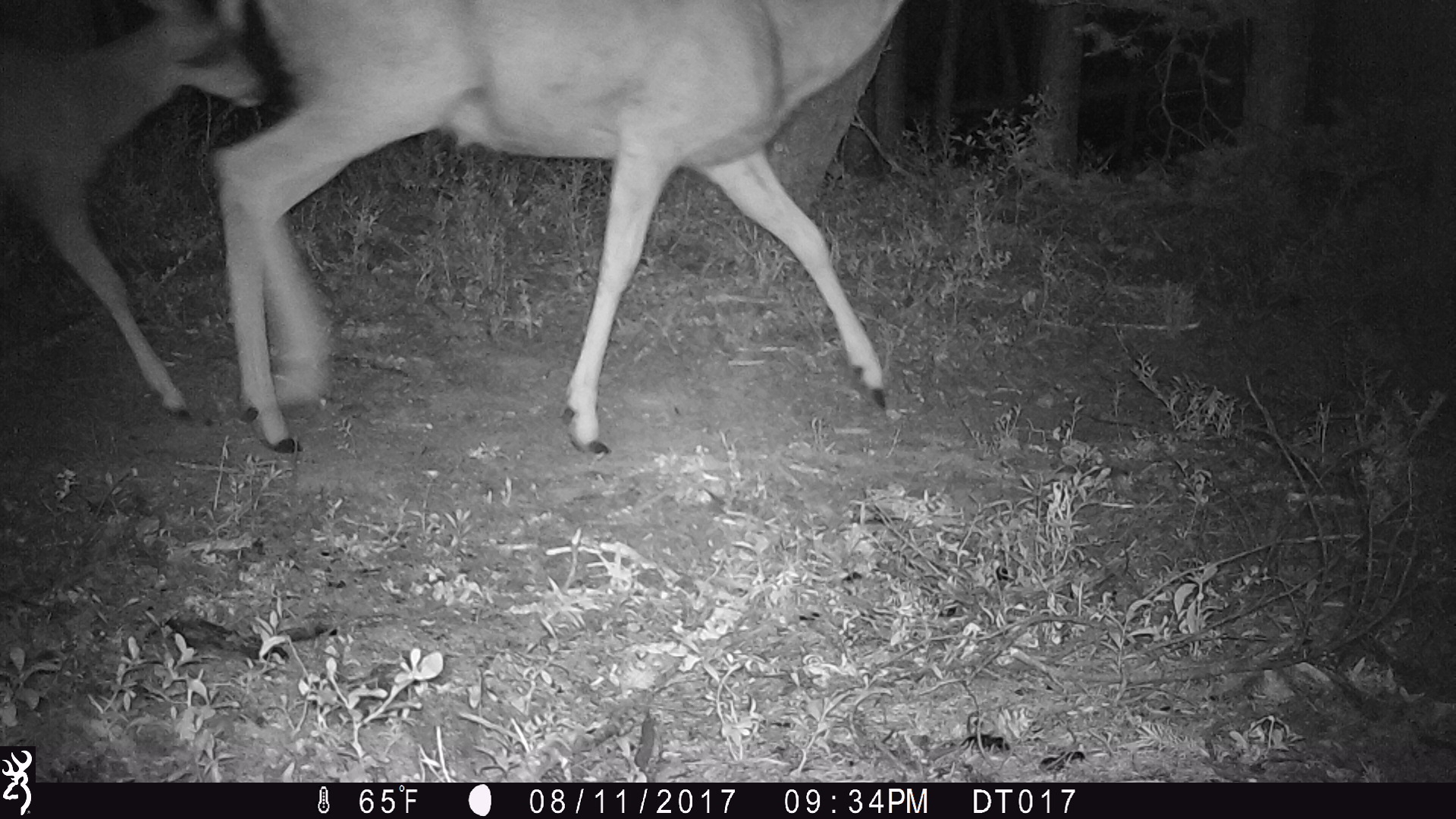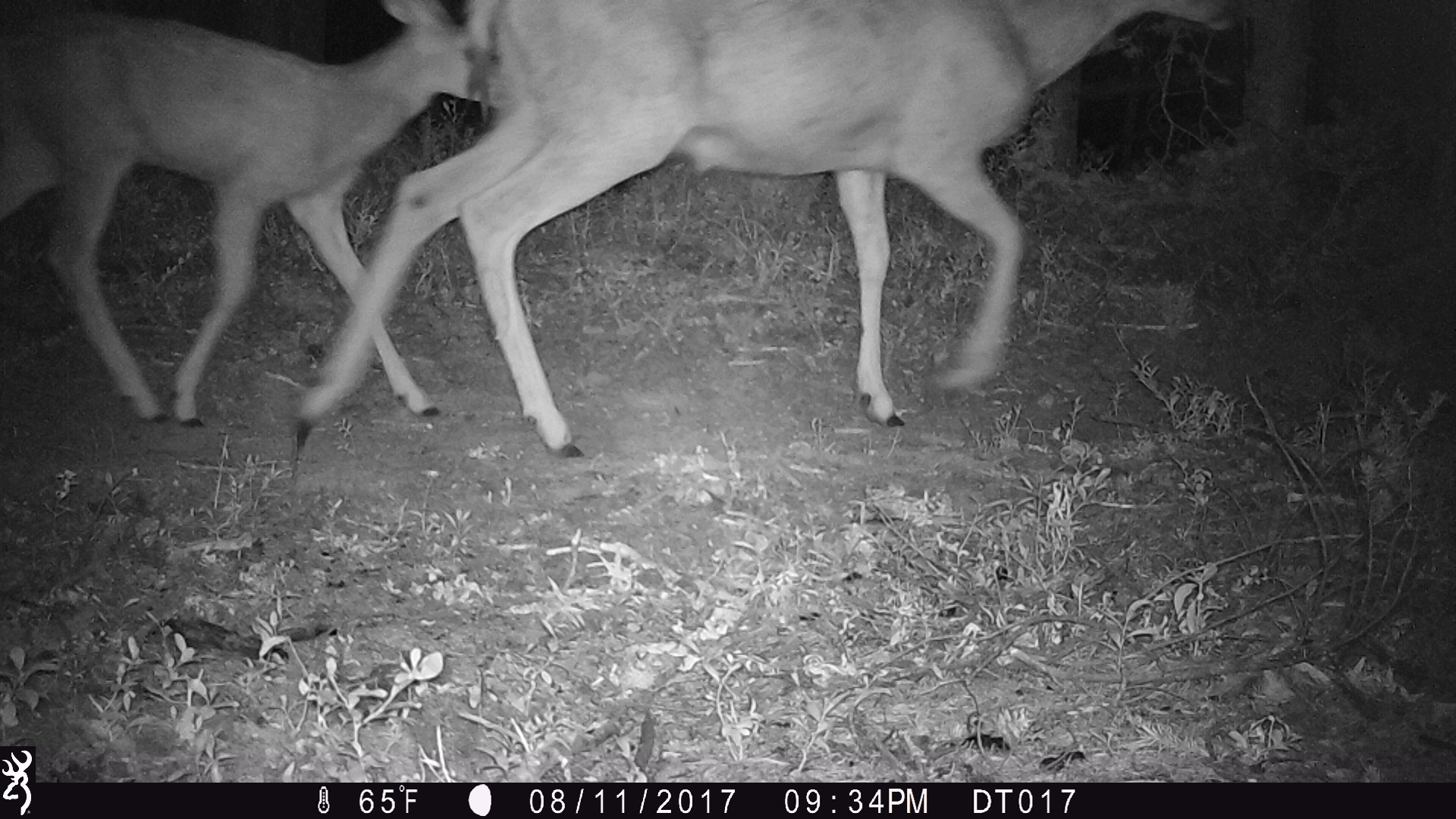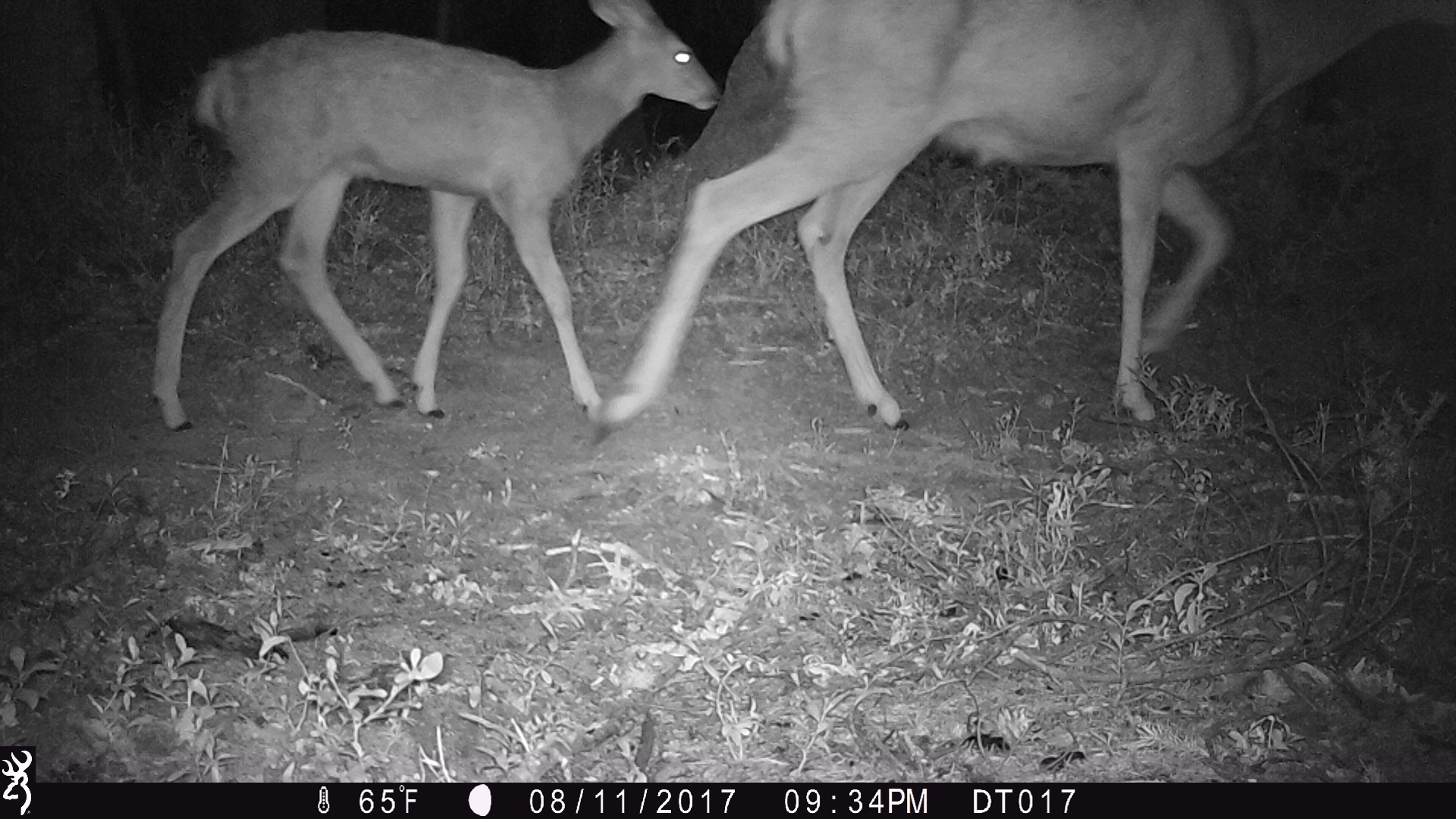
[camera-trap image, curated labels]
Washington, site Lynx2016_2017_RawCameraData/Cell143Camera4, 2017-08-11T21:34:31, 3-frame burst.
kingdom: Animalia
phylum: Chordata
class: Mammalia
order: Artiodactyla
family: Cervidae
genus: Odocoileus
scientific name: Odocoileus hemionus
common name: mule deer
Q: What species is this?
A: Odocoileus hemionus (mule deer).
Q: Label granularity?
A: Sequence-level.